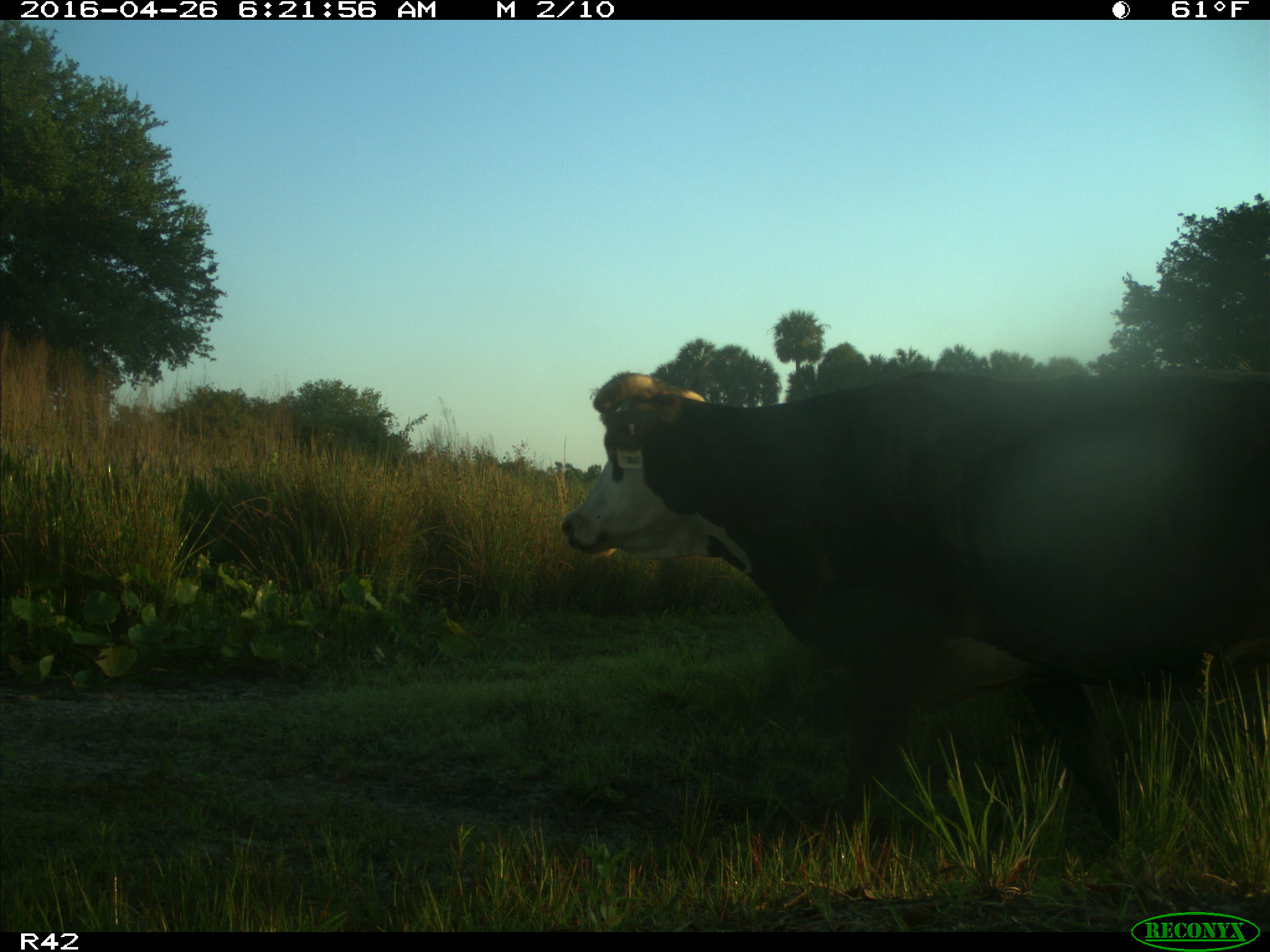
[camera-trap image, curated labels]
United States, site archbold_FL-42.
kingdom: Animalia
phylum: Chordata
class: Mammalia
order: Artiodactyla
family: Bovidae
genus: Bos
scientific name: Bos taurus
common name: domestic cow